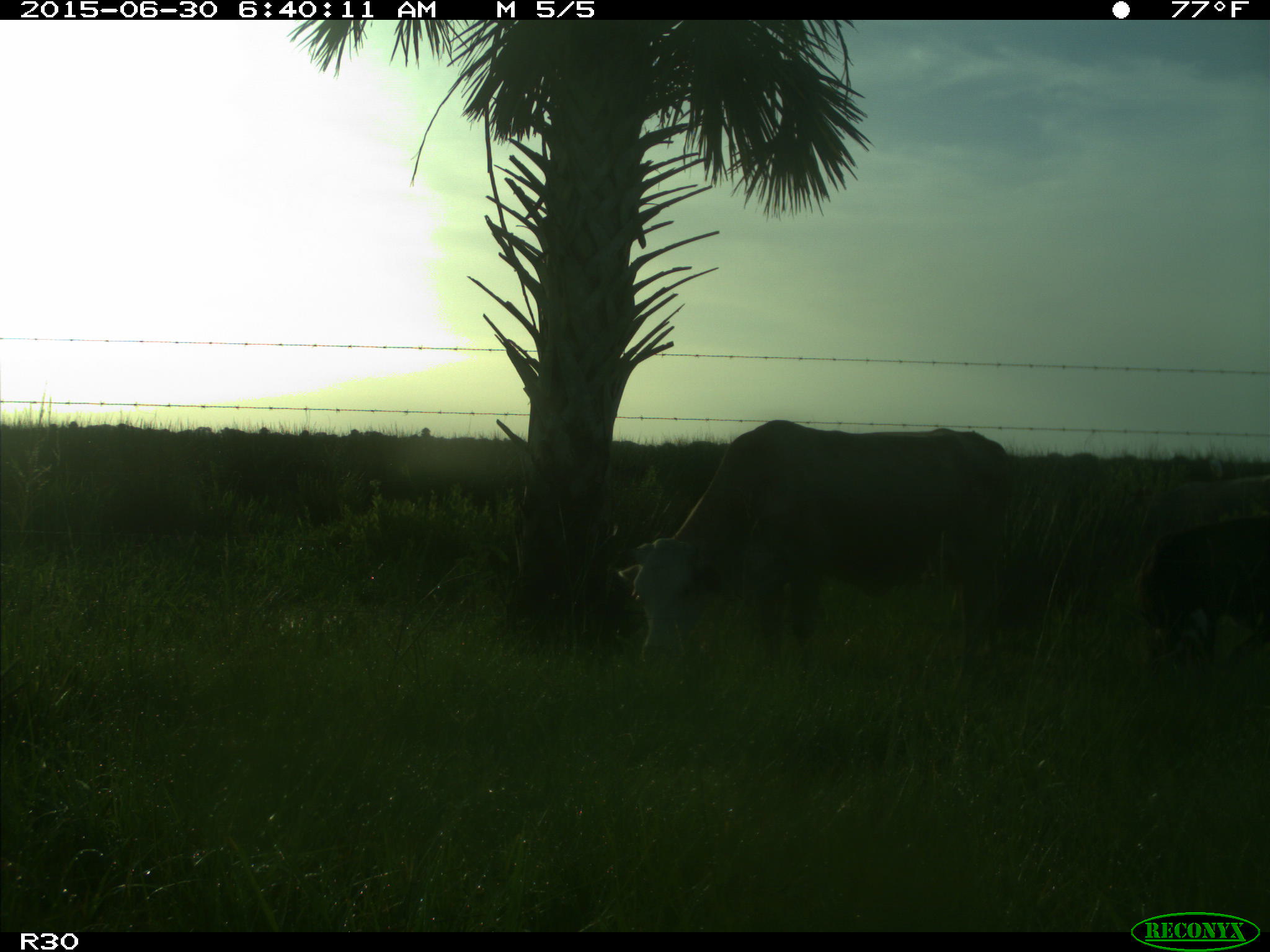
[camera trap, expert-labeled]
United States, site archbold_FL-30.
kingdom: Animalia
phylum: Chordata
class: Mammalia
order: Artiodactyla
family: Bovidae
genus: Bos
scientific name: Bos taurus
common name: domestic cow